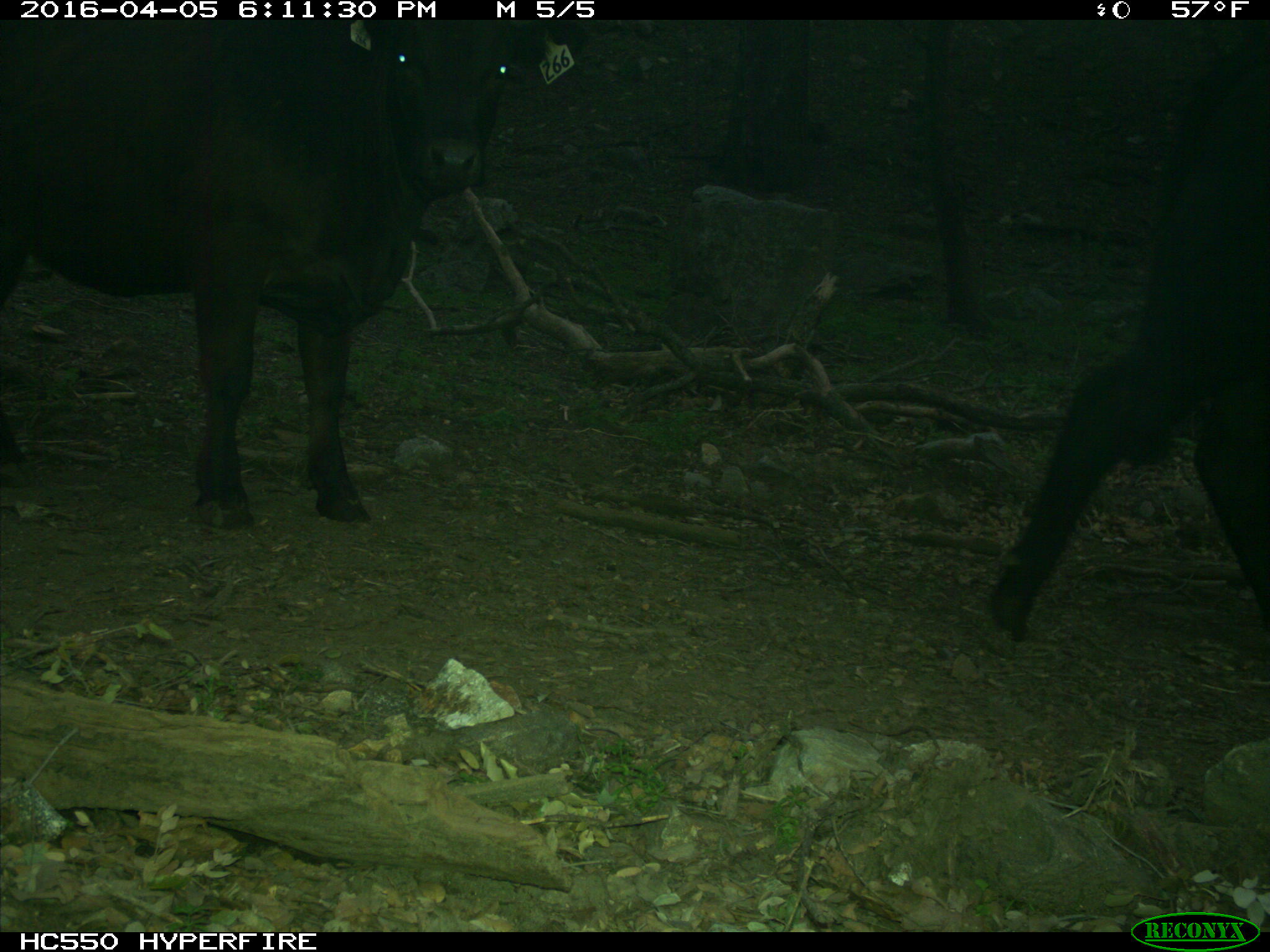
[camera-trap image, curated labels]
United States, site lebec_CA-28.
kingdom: Animalia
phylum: Chordata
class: Mammalia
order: Artiodactyla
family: Bovidae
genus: Bos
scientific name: Bos taurus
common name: domestic cow